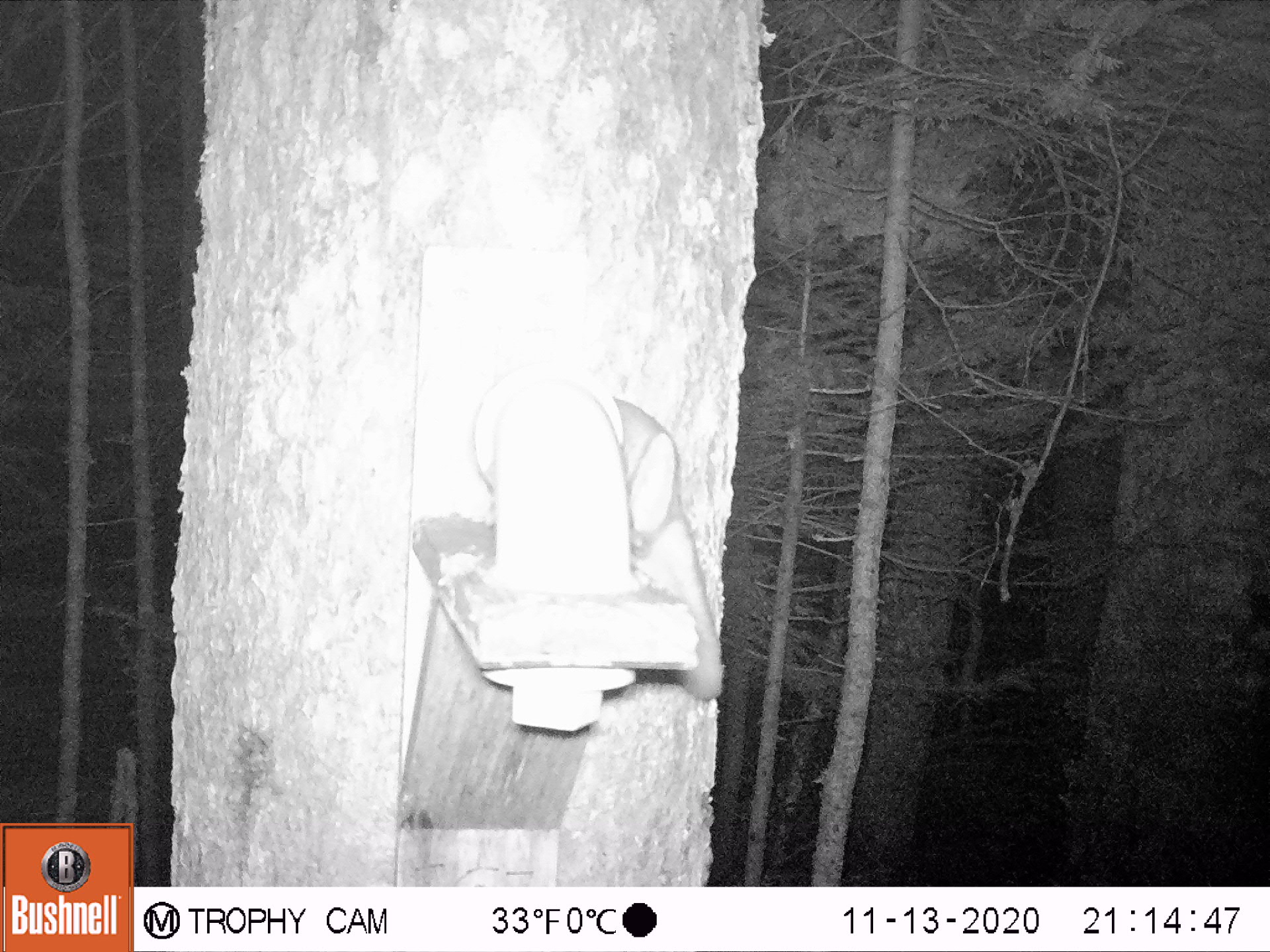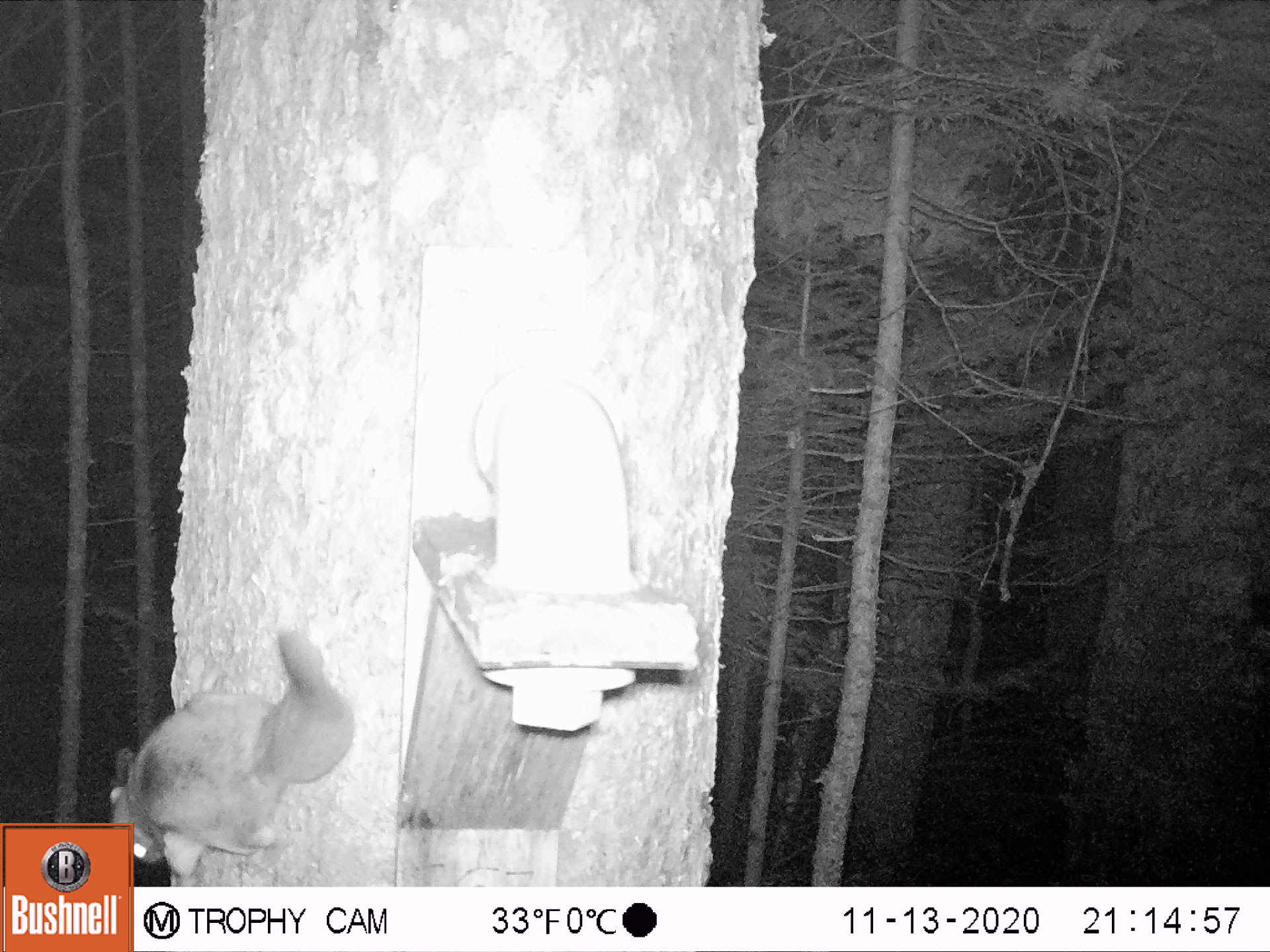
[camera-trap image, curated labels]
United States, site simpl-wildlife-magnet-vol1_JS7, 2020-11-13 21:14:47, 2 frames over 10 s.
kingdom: Animalia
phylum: Chordata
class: Mammalia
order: Rodentia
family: Sciuridae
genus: Glaucomys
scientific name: Glaucomys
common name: flying squirrel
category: flying squirrel sp.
Flying squirrel sp. (flying squirrel) (Glaucomys).